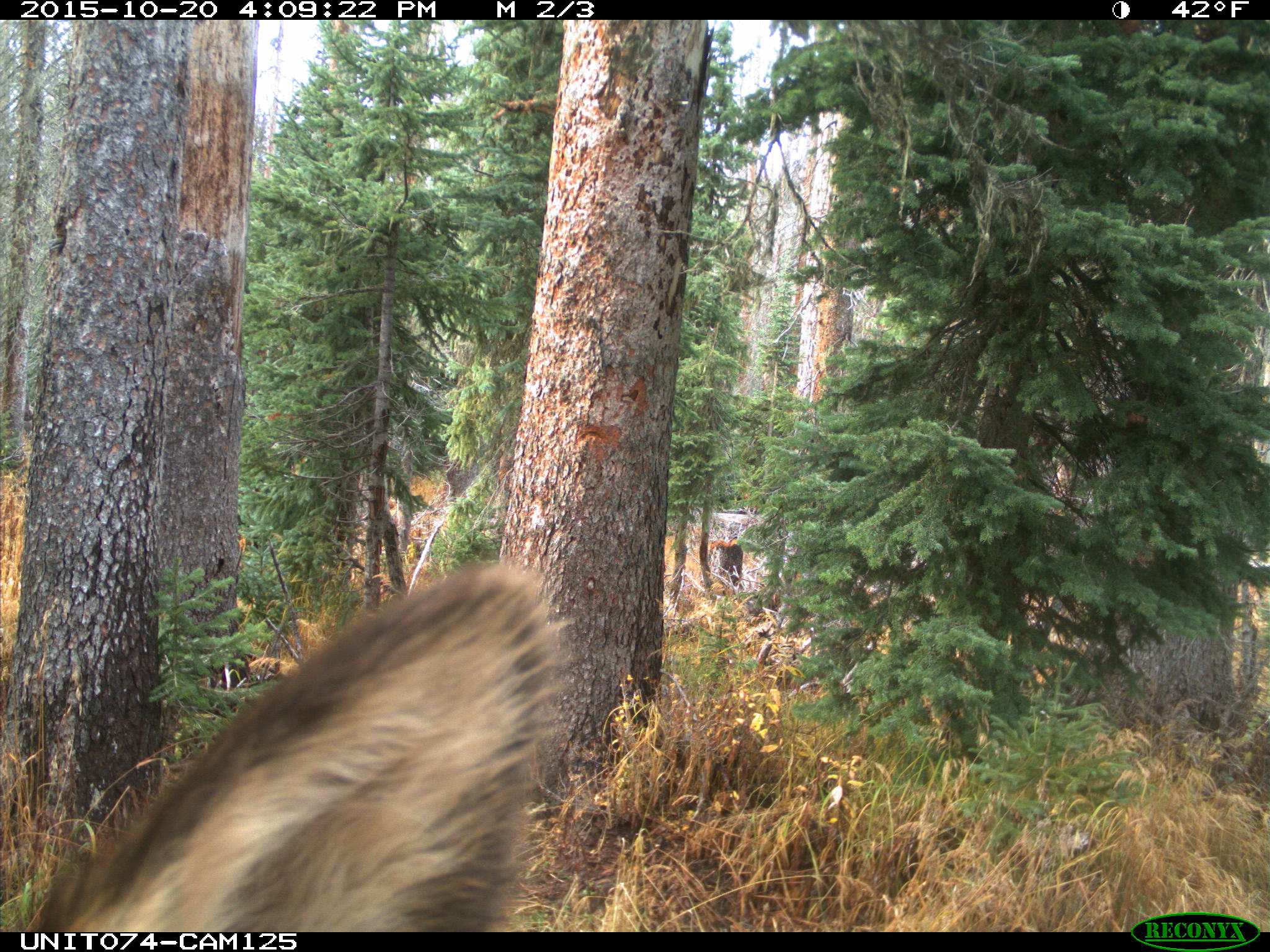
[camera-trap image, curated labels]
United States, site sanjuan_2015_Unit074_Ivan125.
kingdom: Animalia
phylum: Chordata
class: Mammalia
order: Artiodactyla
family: Cervidae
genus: Cervus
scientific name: Cervus elaphus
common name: red deer